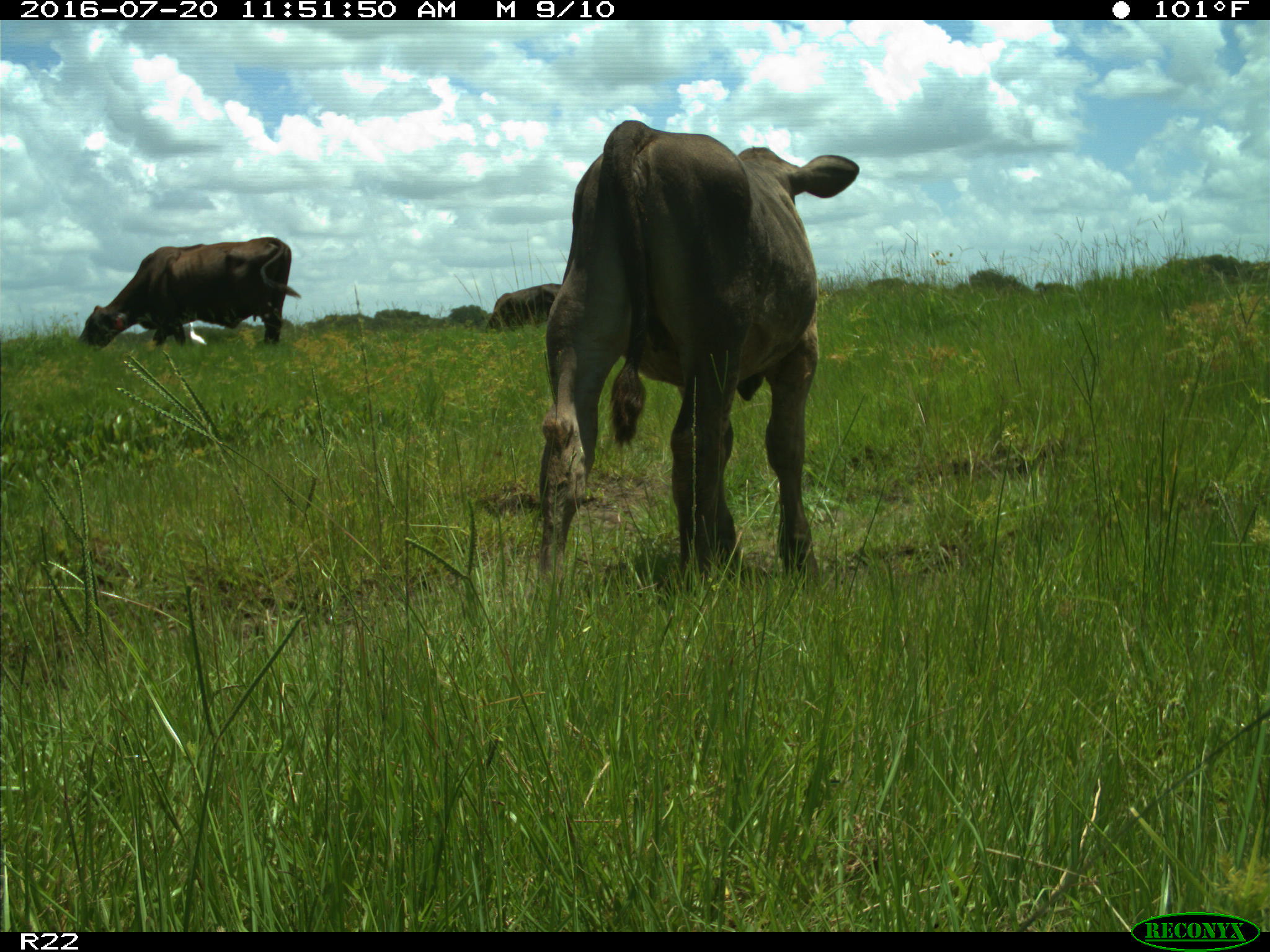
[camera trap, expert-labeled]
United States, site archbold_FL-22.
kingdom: Animalia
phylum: Chordata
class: Mammalia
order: Artiodactyla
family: Bovidae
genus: Bos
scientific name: Bos taurus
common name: domestic cow